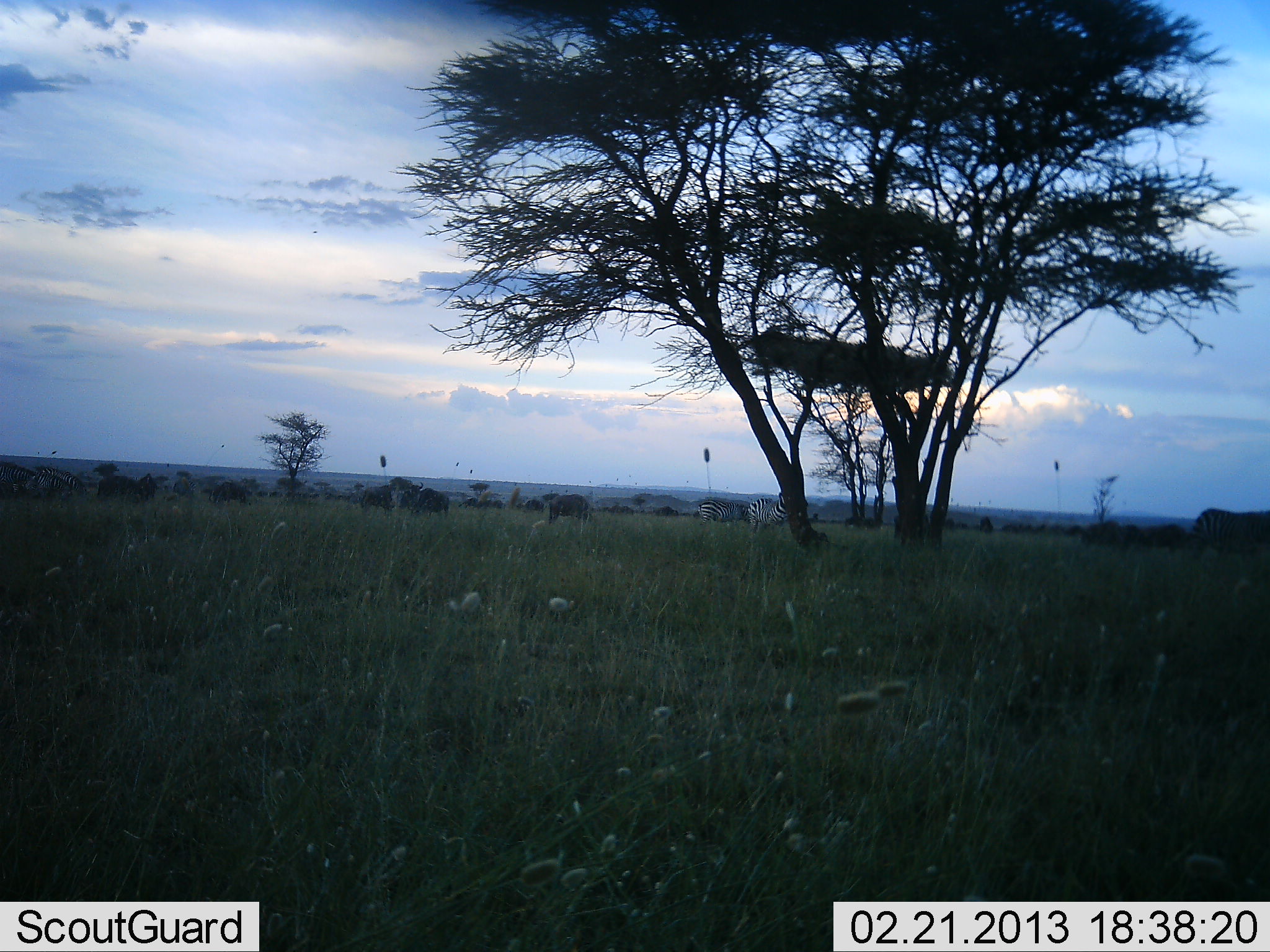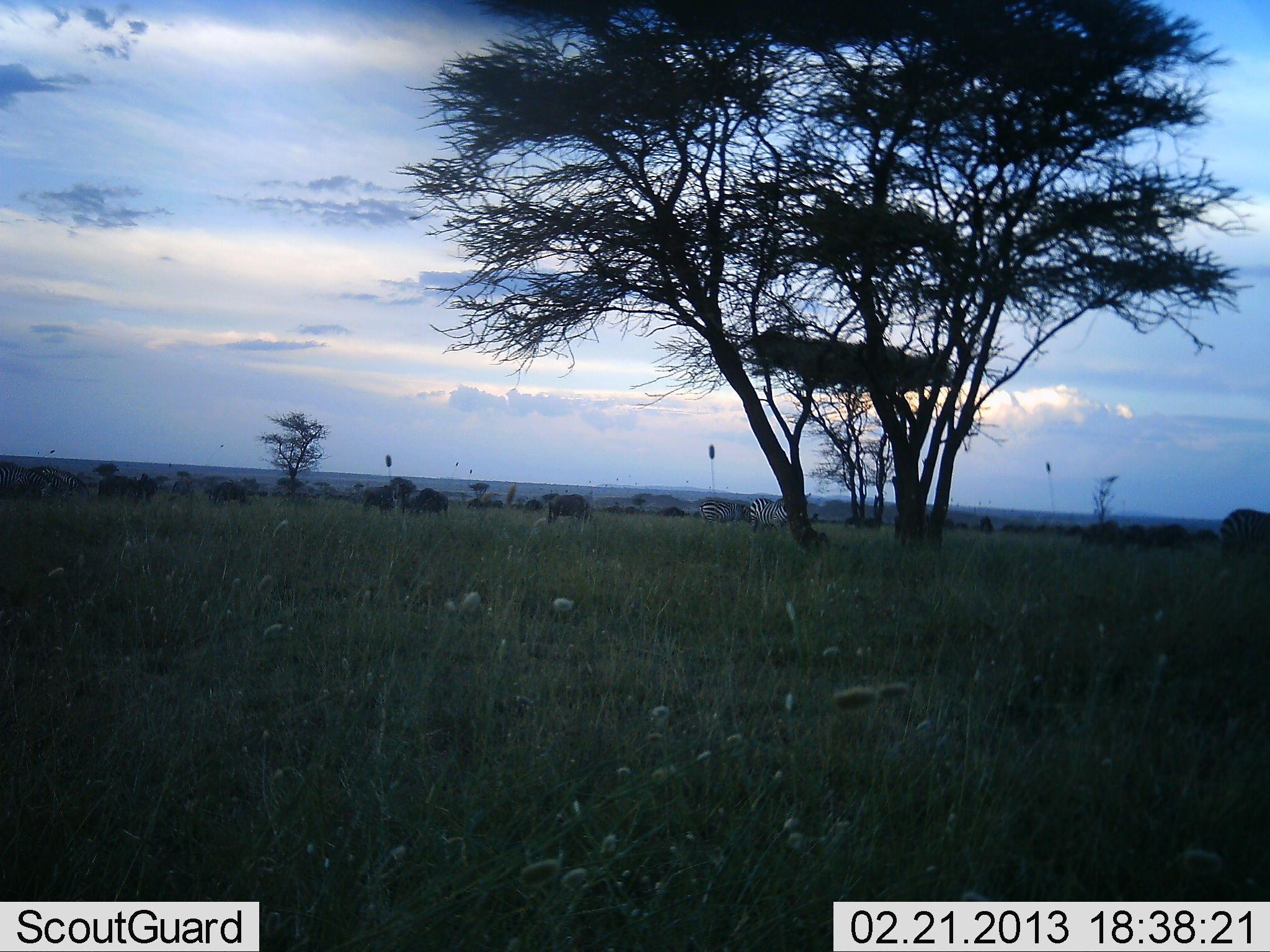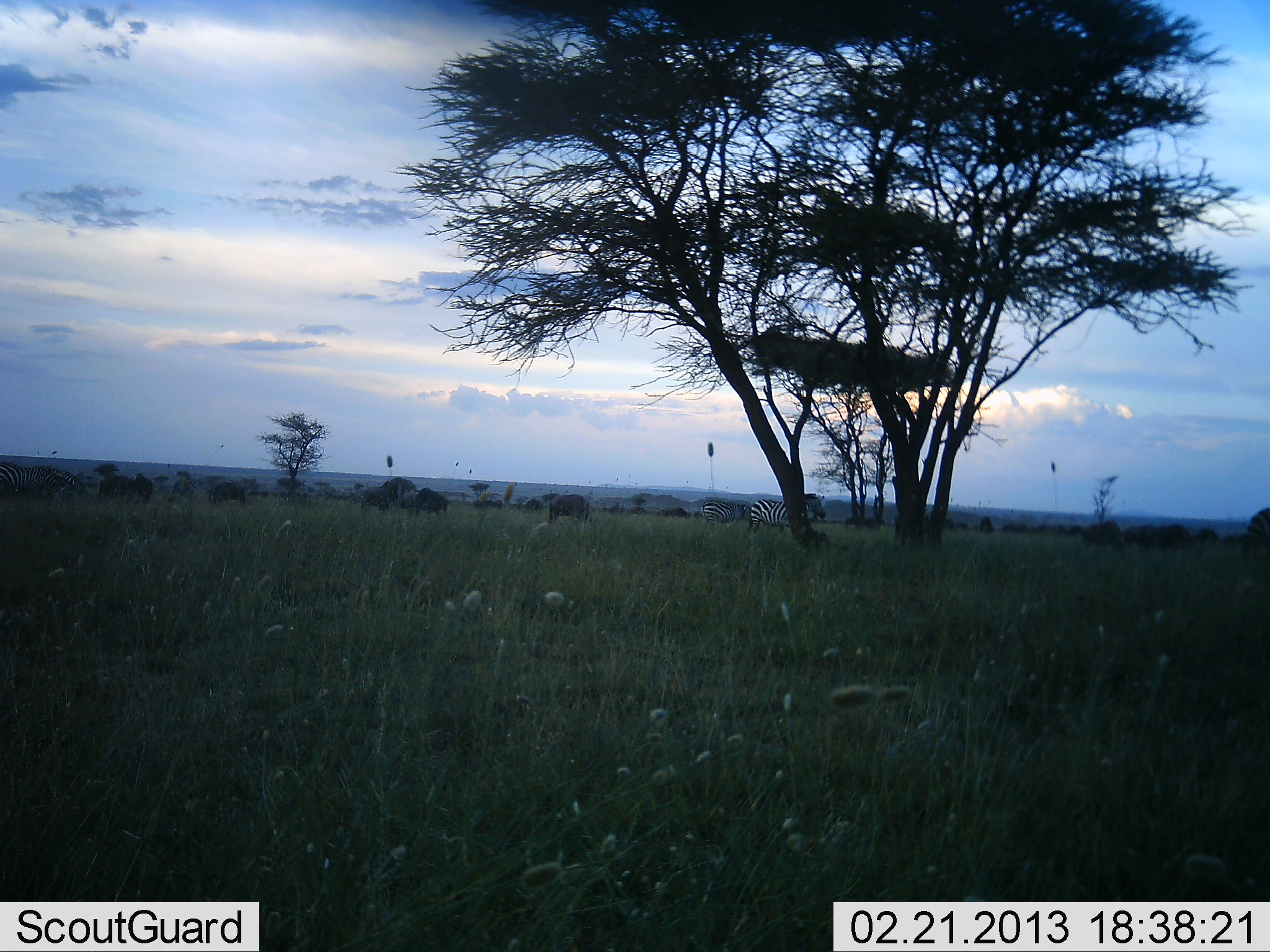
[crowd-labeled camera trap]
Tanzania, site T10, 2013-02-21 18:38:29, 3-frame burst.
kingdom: Animalia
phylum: Chordata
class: Mammalia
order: Perissodactyla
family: Equidae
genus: Equus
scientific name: Equus quagga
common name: plains zebra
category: zebra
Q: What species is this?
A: Zebra (plains zebra) (Equus quagga).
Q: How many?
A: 3.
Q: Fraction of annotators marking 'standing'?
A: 69%.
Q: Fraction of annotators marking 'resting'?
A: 6%.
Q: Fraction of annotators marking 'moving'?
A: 6%.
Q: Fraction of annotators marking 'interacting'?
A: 0%.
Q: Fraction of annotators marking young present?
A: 0%.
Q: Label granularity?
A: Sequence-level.